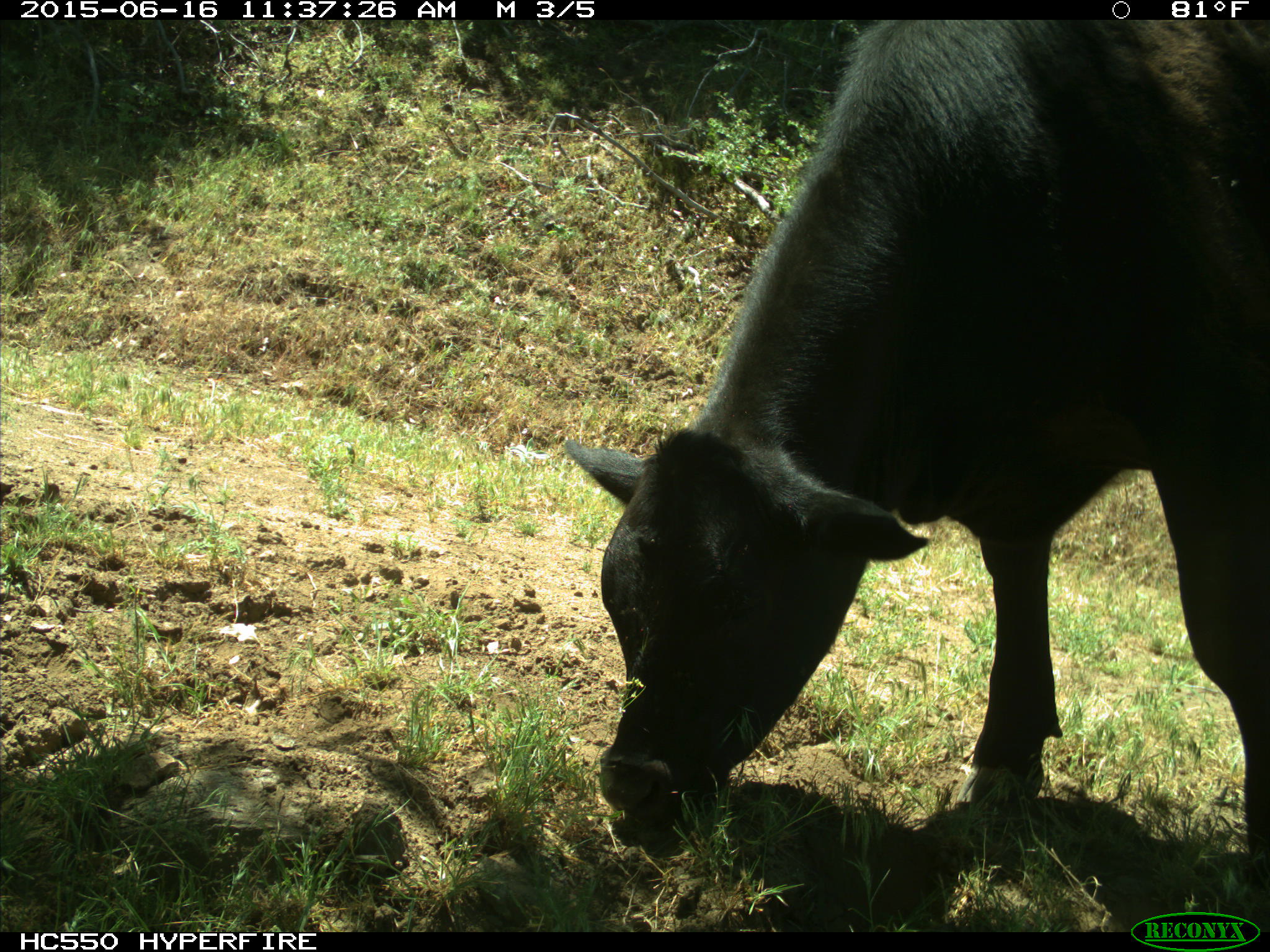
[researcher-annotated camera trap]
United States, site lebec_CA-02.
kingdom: Animalia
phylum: Chordata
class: Mammalia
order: Artiodactyla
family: Bovidae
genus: Bos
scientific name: Bos taurus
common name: domestic cow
Bos taurus (domestic cow).